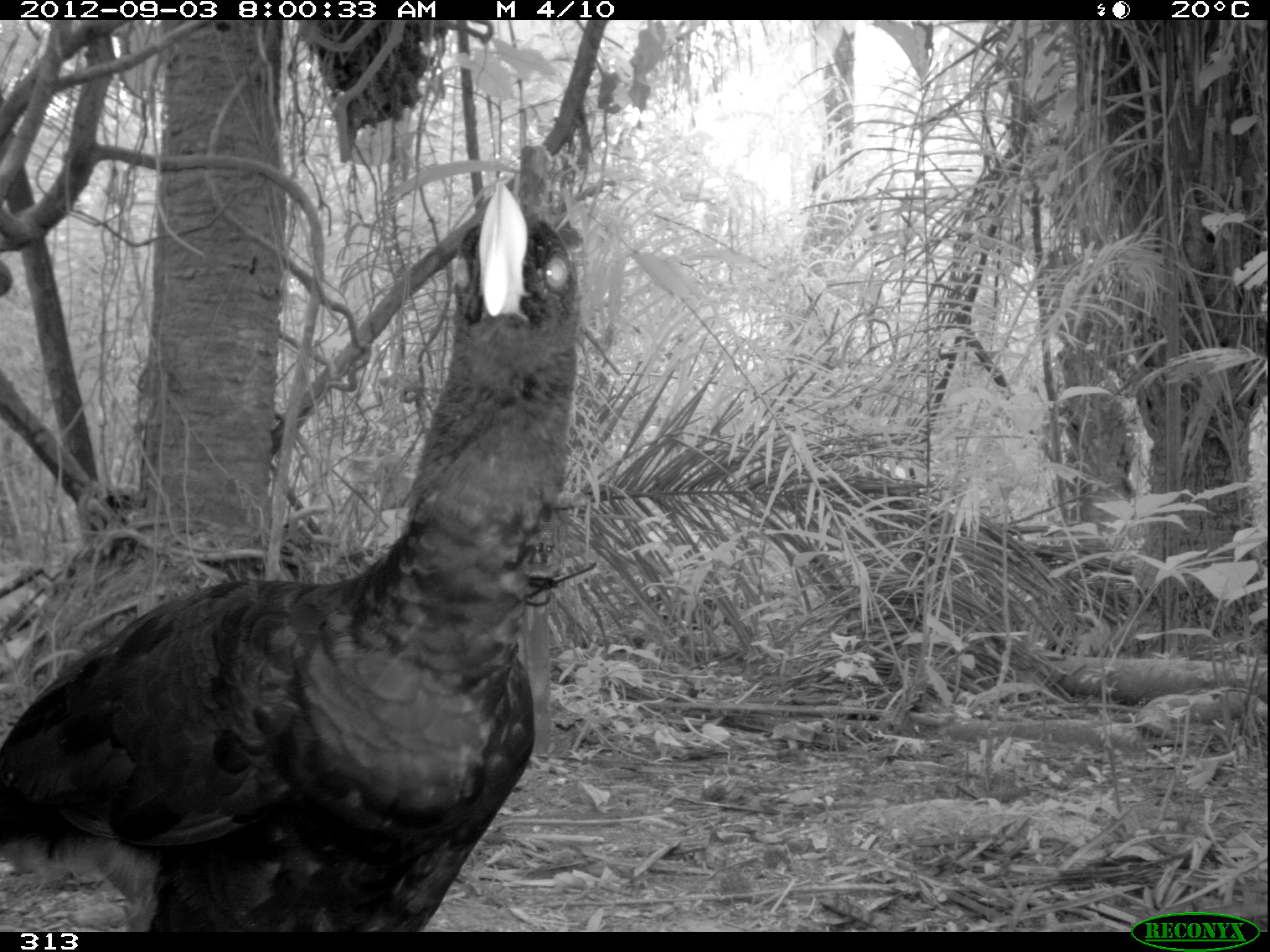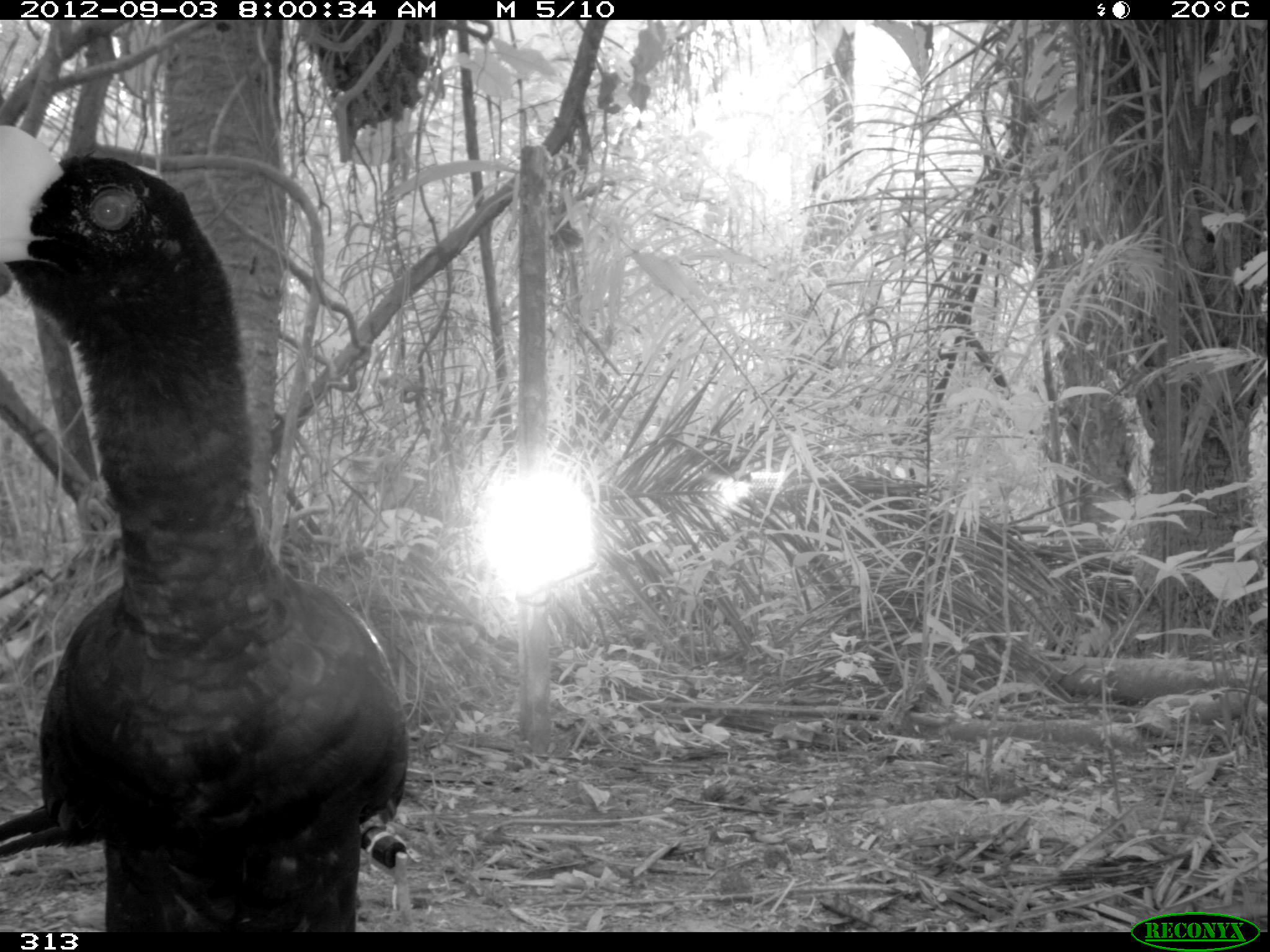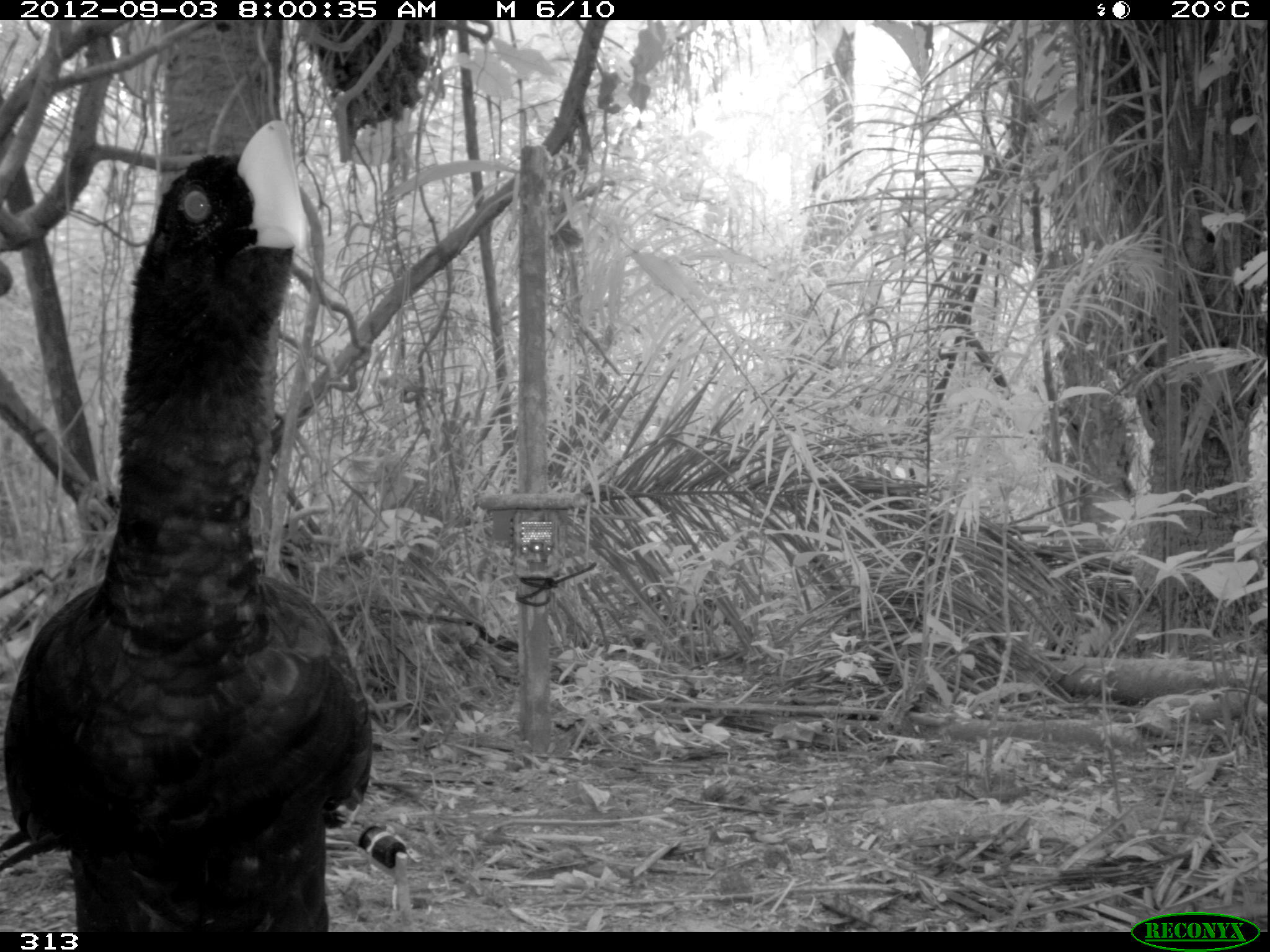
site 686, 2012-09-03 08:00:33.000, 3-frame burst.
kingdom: Animalia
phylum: Chordata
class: Aves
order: Galliformes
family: Cracidae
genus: Mitu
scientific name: Mitu tuberosum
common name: razor-billed curassow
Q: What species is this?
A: Mitu tuberosum (razor-billed curassow).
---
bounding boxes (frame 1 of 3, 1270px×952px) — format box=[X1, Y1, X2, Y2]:
mitu tuberosum: box=[0, 179, 582, 930]